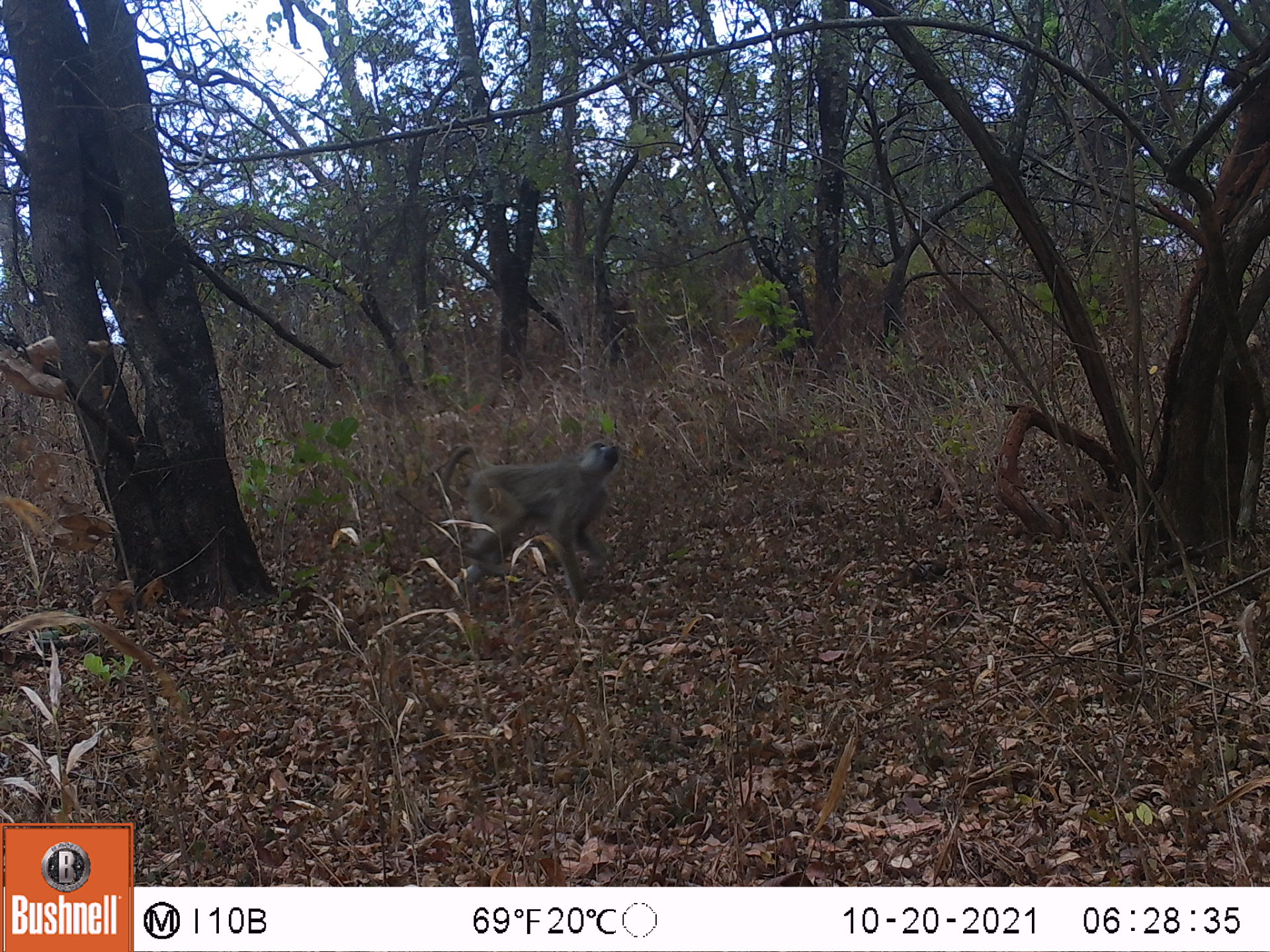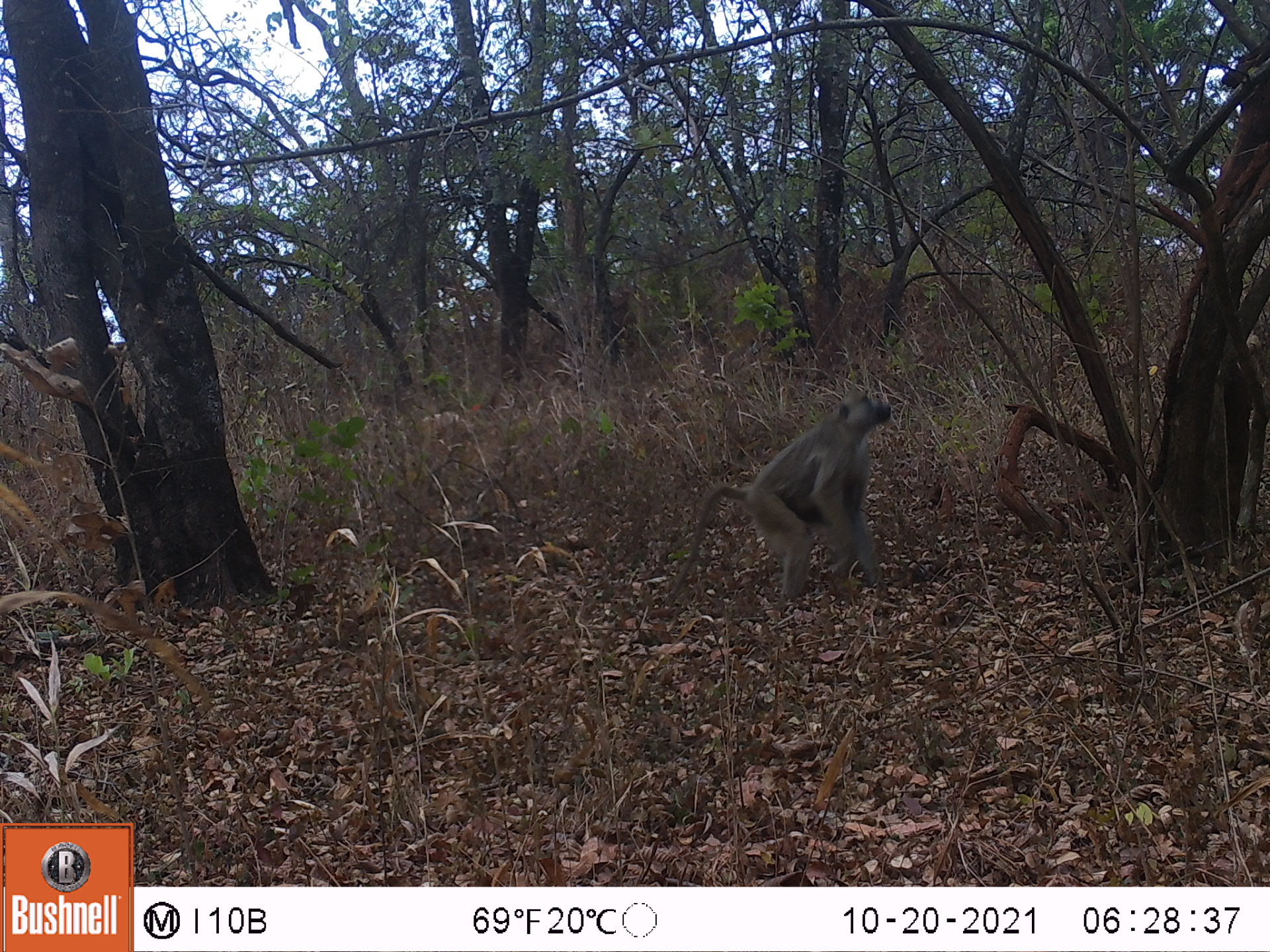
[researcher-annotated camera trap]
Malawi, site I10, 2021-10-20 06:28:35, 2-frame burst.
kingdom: Animalia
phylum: Chordata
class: Mammalia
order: Primates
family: Cercopithecidae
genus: Papio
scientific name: Papio cynocephalus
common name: yellow baboon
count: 1